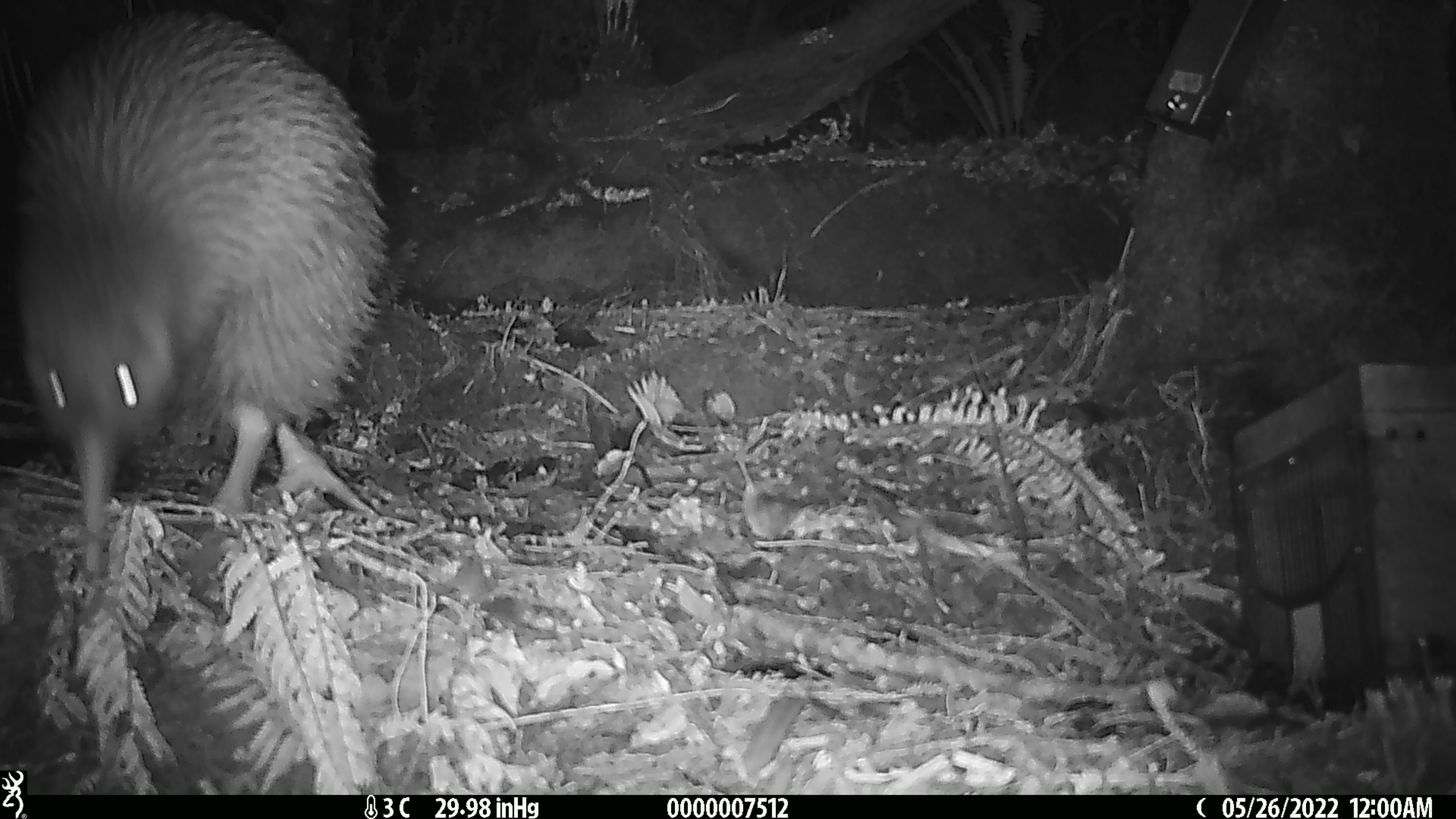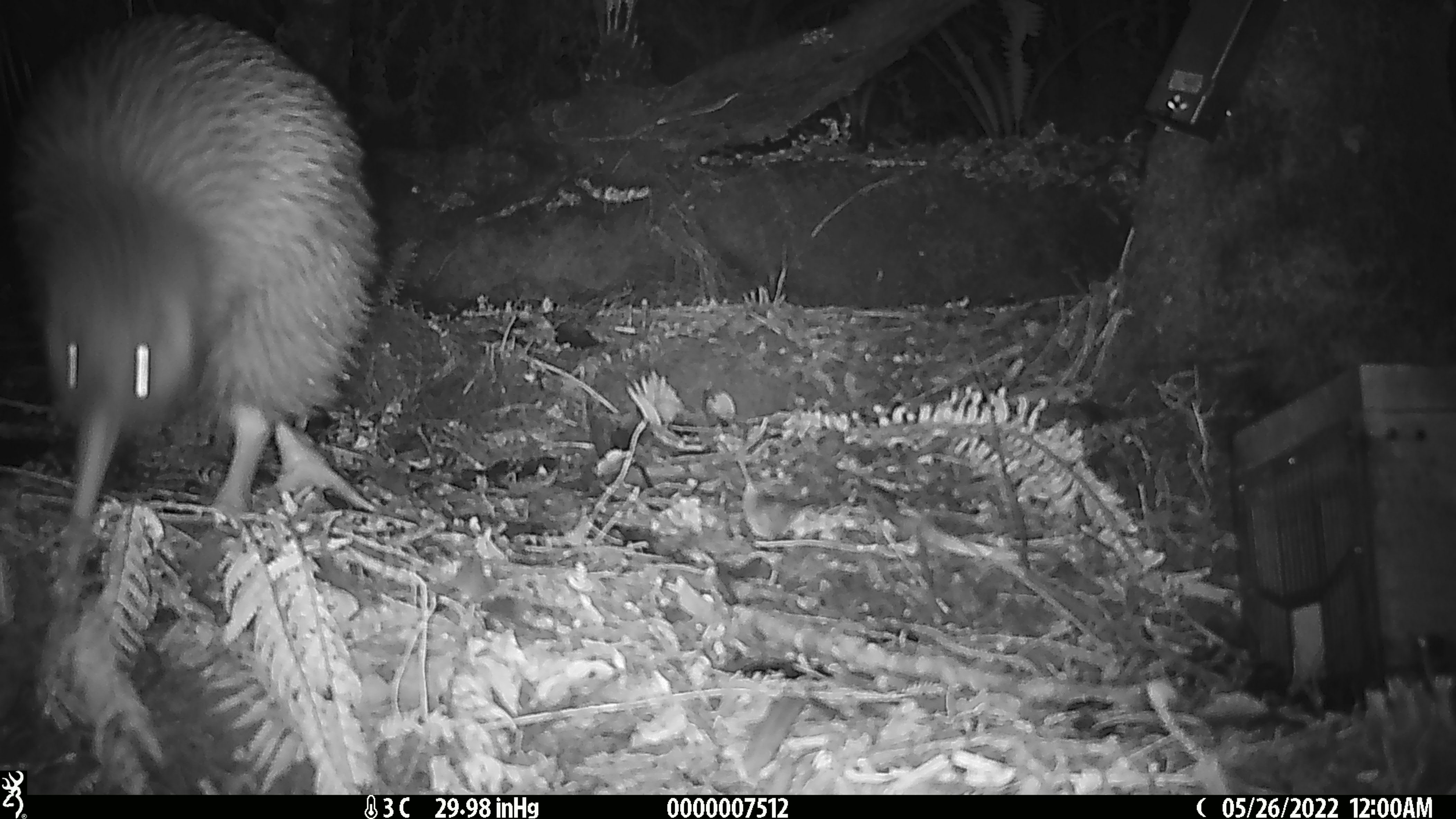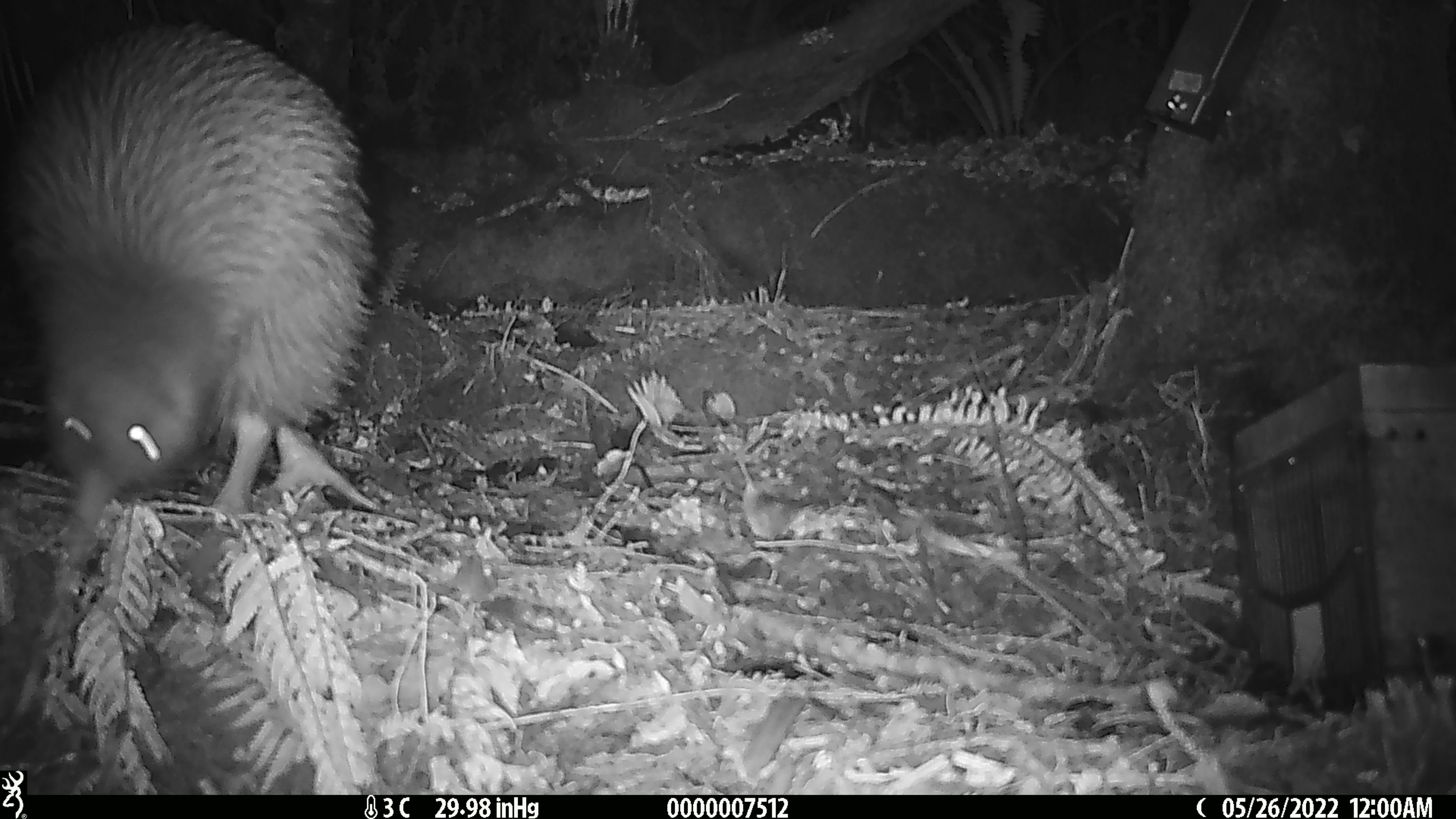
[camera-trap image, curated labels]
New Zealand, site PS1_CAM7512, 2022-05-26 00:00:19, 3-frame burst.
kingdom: Animalia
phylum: Chordata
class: Aves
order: Apterygiformes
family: Apterygidae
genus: Apteryx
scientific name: Apteryx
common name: kiwi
Kiwi (Apteryx).